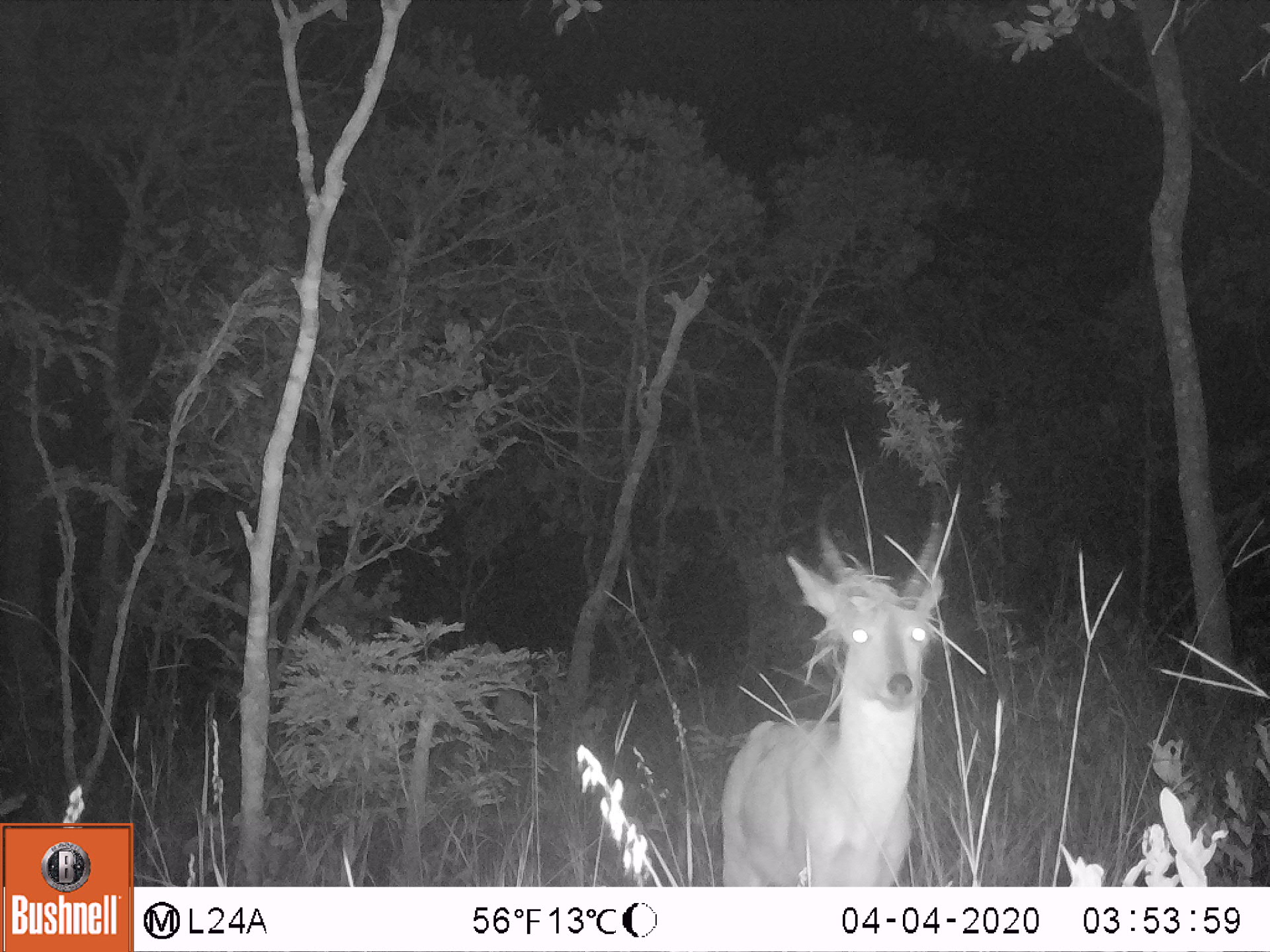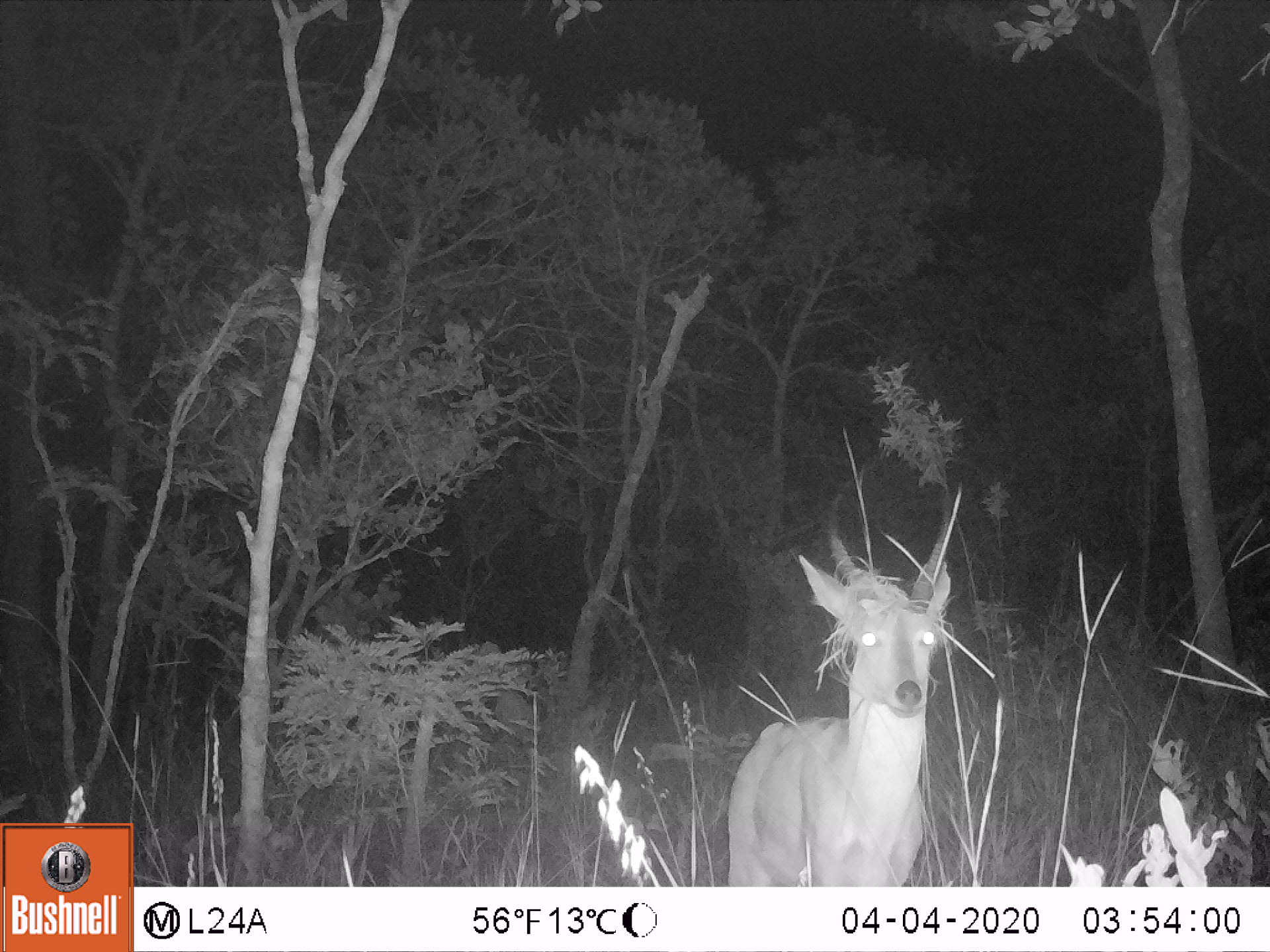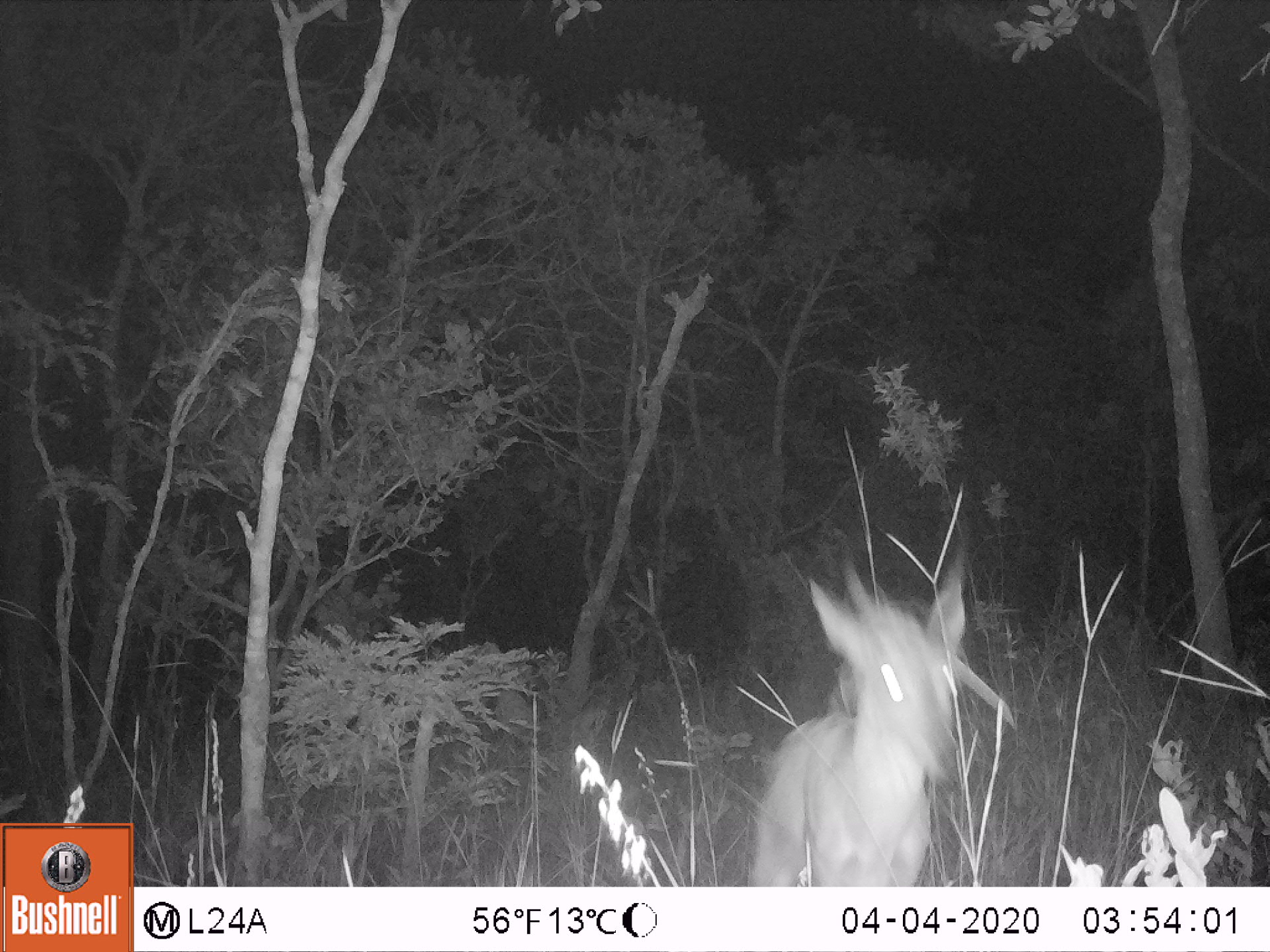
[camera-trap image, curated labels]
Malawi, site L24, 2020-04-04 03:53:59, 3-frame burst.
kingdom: Animalia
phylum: Chordata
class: Mammalia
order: Artiodactyla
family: Bovidae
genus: Redunca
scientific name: Redunca arundinum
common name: southern reedbuck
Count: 1.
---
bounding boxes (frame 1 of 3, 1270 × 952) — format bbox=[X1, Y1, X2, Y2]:
southern reedbuck: bbox=[715, 479, 966, 880]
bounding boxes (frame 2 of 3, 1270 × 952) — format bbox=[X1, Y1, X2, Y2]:
southern reedbuck: bbox=[717, 473, 956, 873]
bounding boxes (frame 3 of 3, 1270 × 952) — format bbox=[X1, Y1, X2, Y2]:
southern reedbuck: bbox=[740, 513, 971, 882]